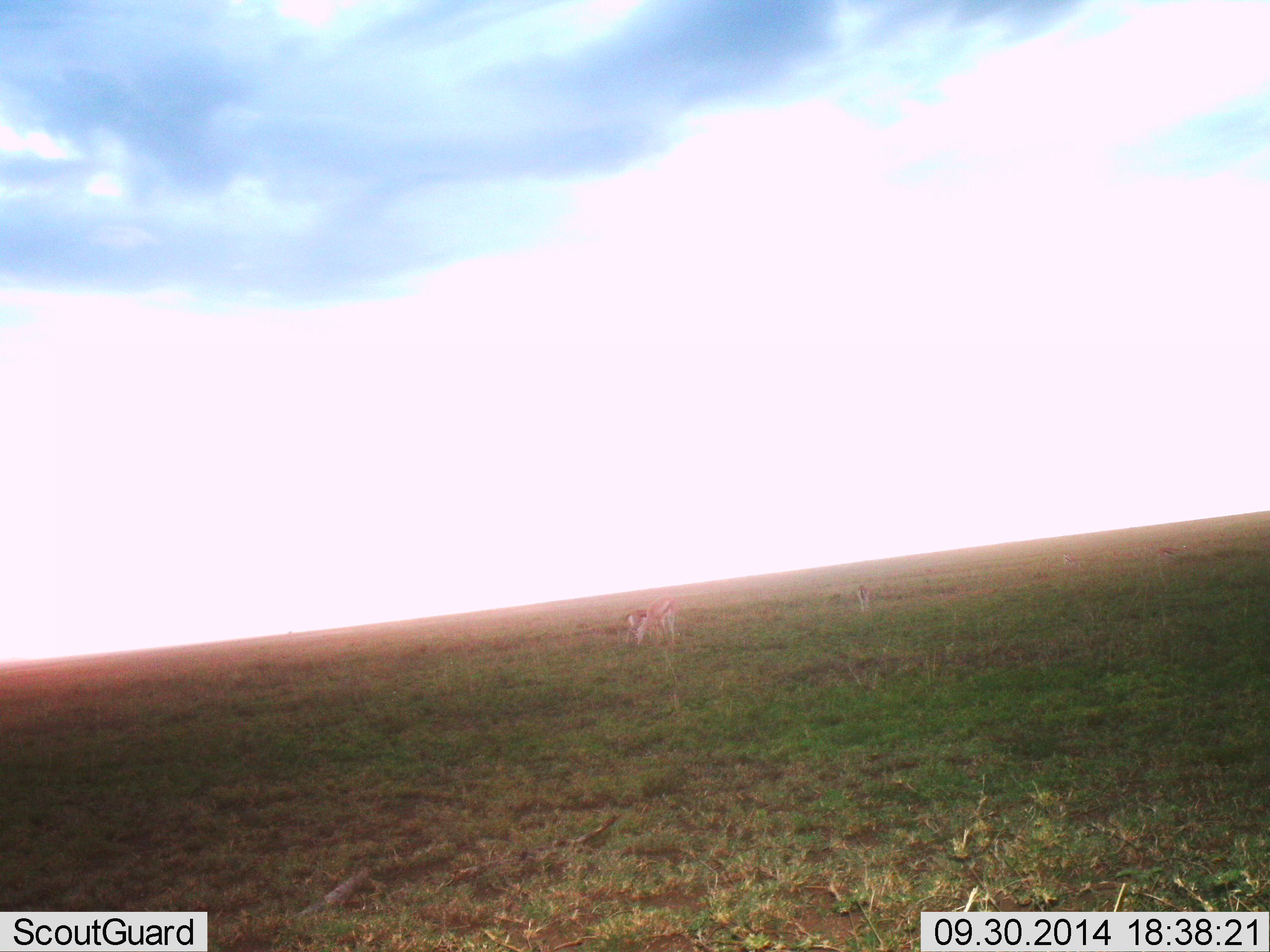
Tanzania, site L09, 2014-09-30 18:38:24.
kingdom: Animalia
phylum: Chordata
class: Mammalia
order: Artiodactyla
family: Bovidae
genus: Eudorcas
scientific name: Eudorcas thomsonii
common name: thomson's gazelle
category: gazellethomsons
Gazellethomsons (thomson's gazelle) (Eudorcas thomsonii), count 3. Behavior (volunteer vote fractions): standing 60%, resting 0%, moving 0%, interacting 0%. Young present (vote fraction): 0%. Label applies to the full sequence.